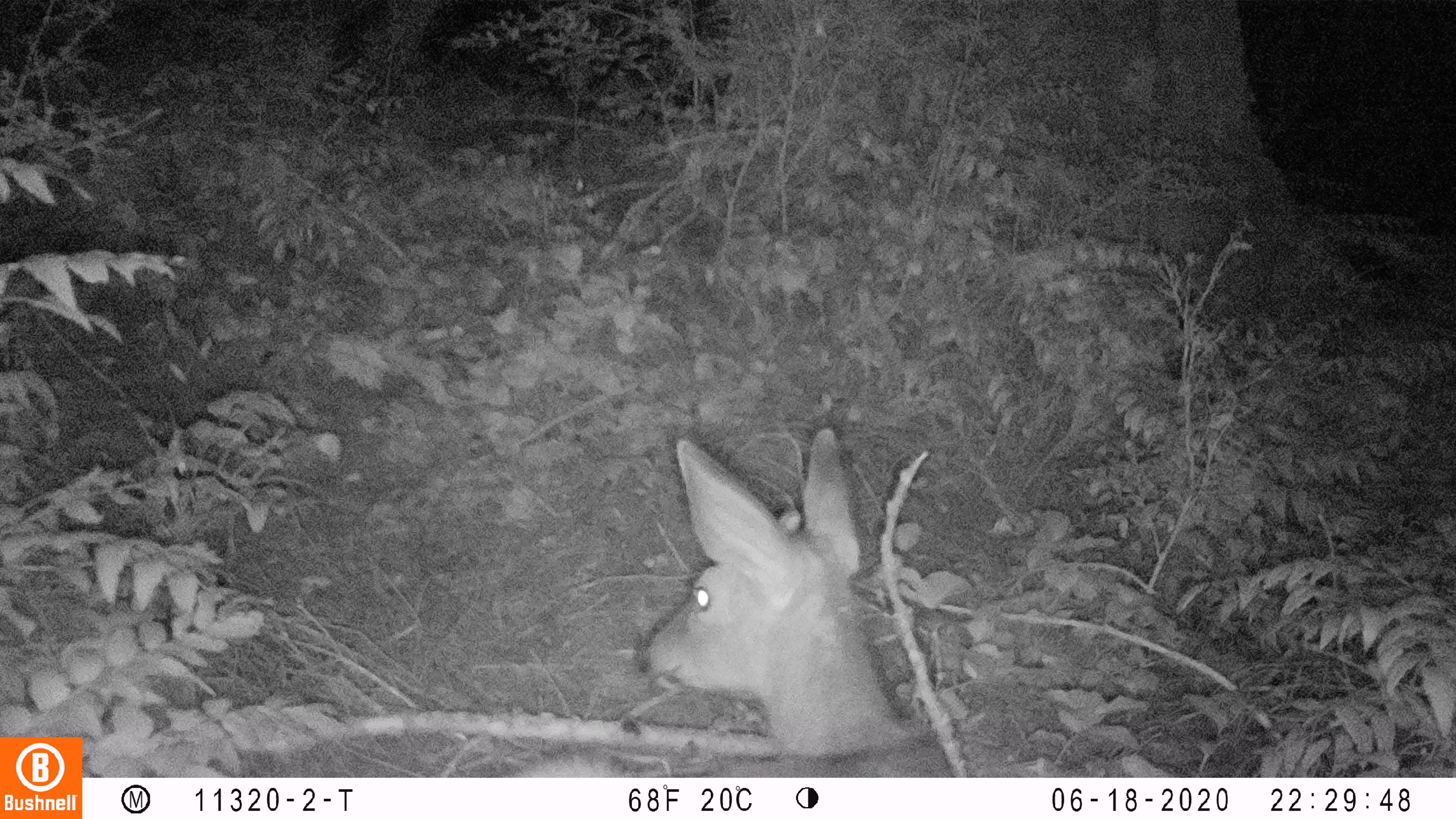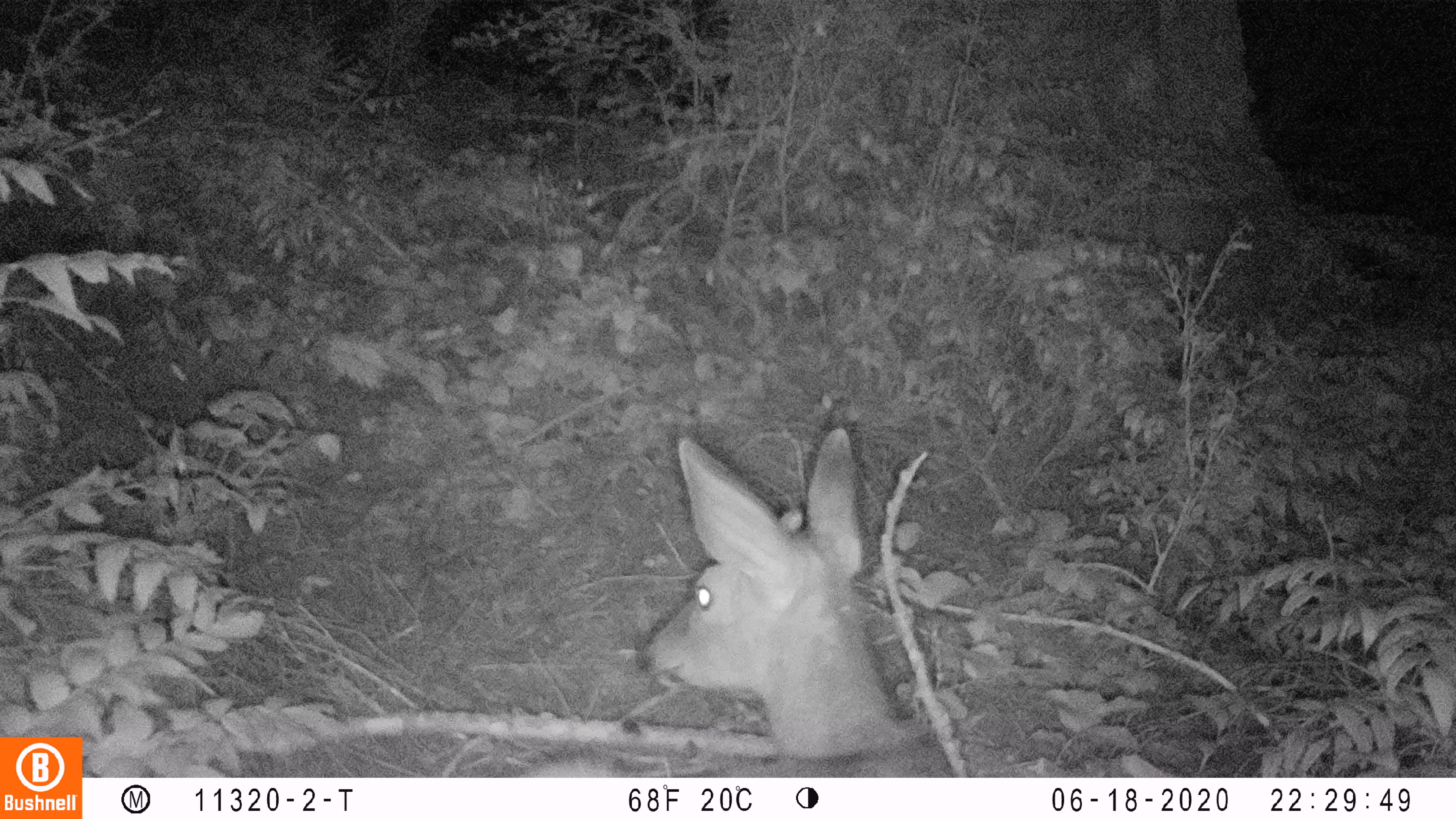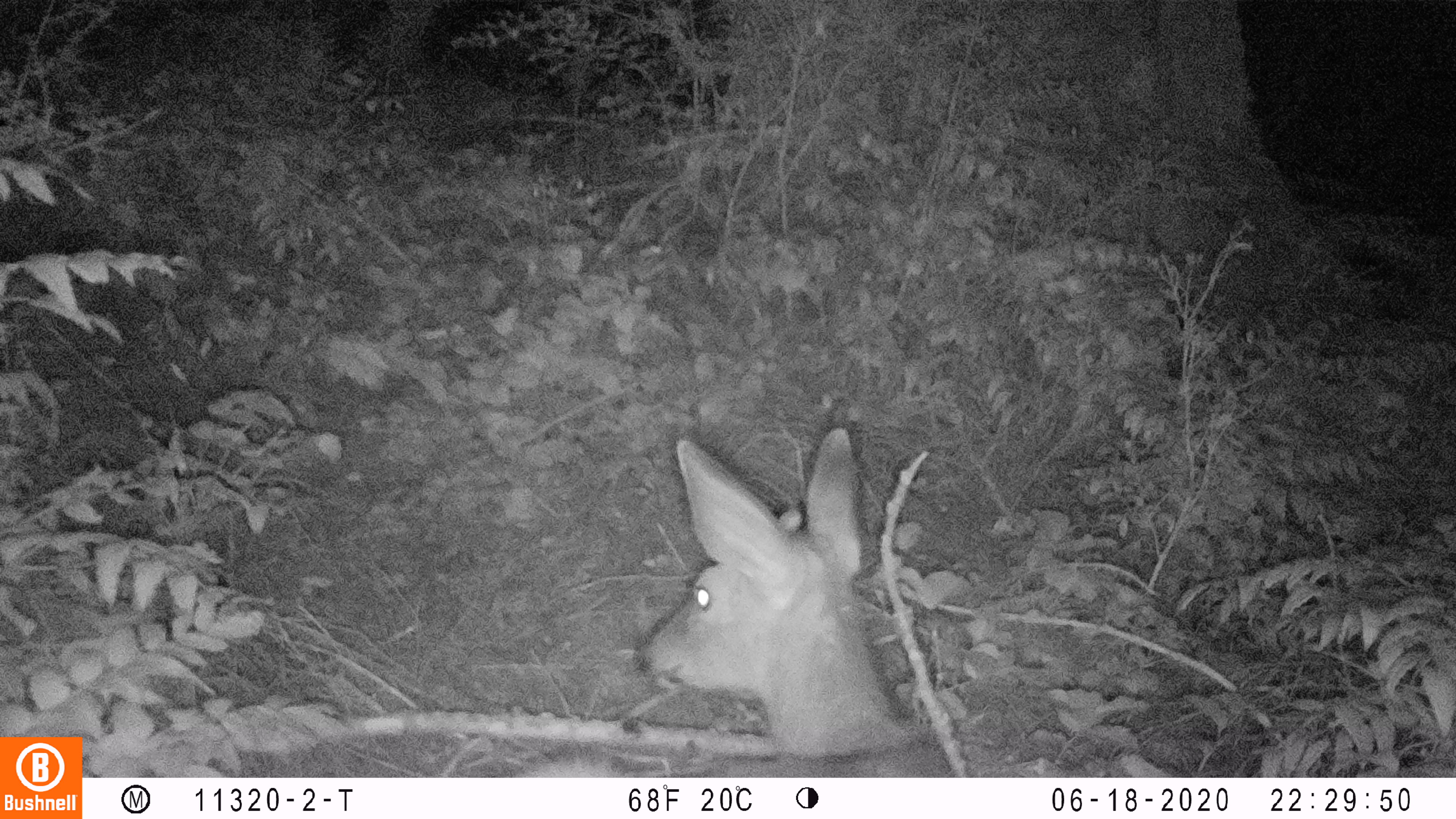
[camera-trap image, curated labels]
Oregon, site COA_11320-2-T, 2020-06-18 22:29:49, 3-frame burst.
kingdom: Animalia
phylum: Chordata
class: Mammalia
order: Artiodactyla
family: Cervidae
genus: Odocoileus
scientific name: Odocoileus hemionus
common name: black-tailed deer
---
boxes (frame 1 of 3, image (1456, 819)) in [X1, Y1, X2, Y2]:
black-tailed deer: [535, 418, 950, 772]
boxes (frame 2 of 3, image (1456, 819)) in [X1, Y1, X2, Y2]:
black-tailed deer: [524, 414, 962, 770]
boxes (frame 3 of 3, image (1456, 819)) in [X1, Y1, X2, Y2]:
black-tailed deer: [524, 423, 954, 772]